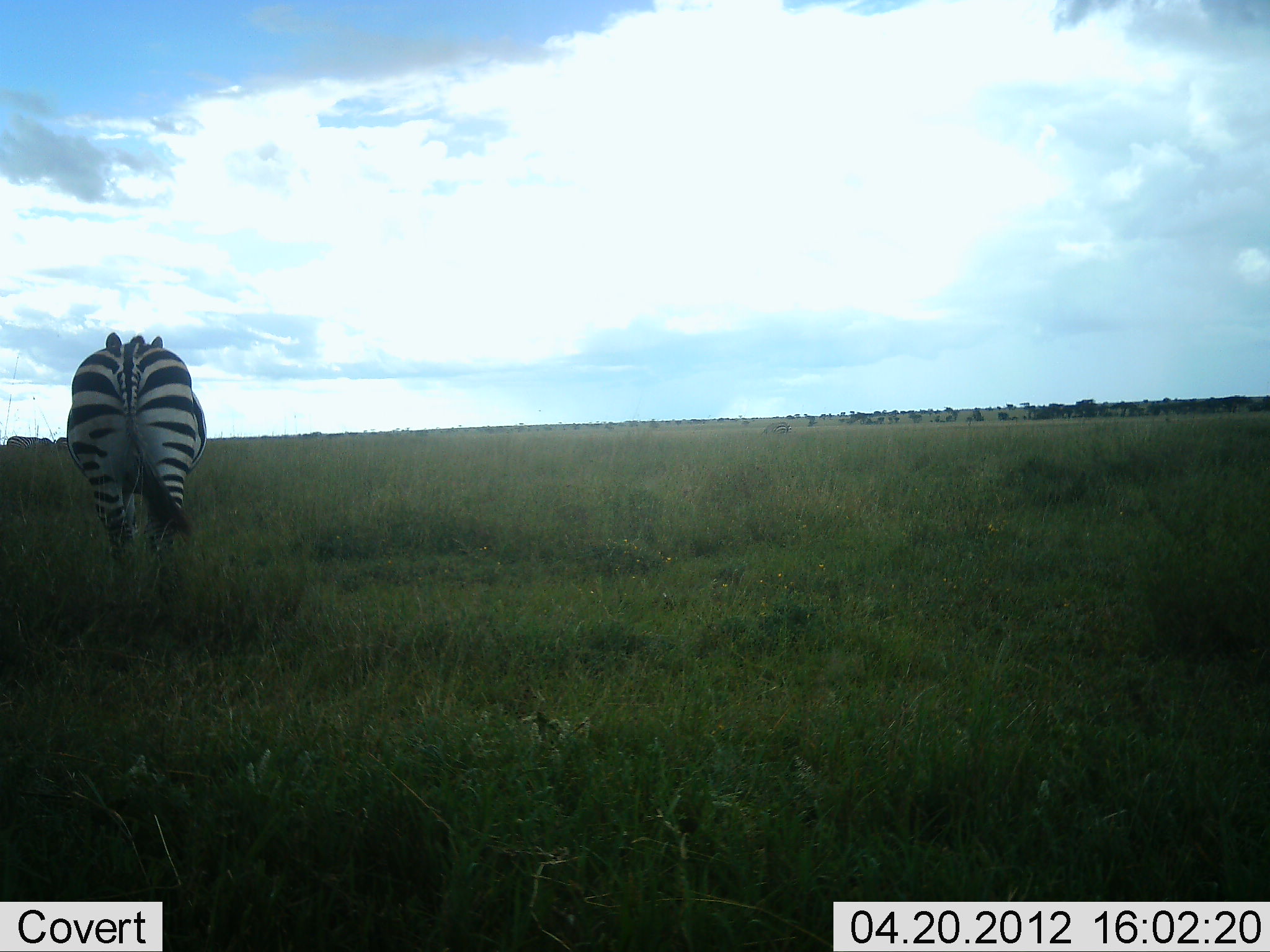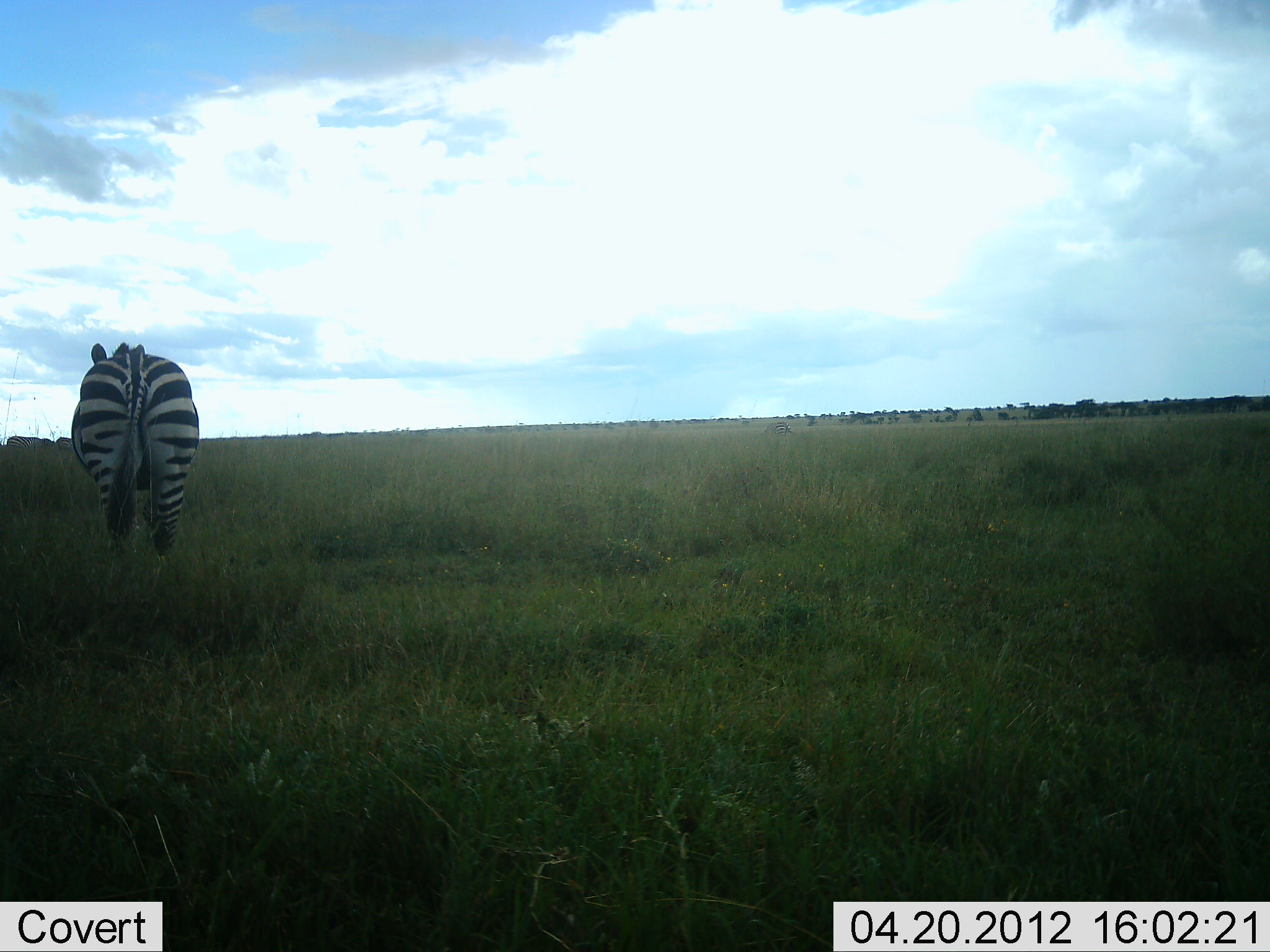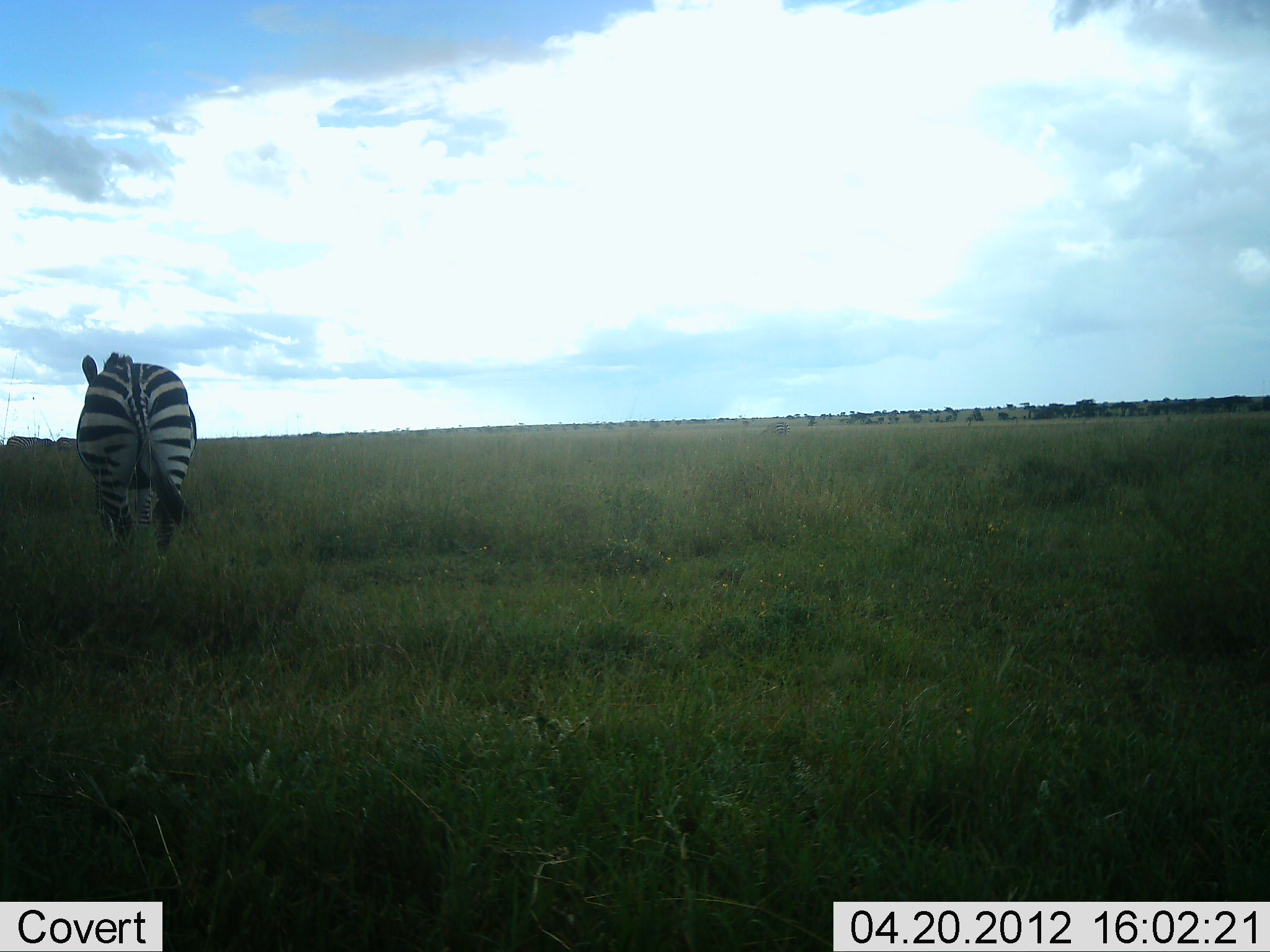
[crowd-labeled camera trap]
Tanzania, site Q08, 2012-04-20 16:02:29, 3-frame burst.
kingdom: Animalia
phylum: Chordata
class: Mammalia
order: Perissodactyla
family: Equidae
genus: Equus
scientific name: Equus quagga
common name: plains zebra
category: zebra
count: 1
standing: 19%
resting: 0%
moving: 76%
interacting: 0%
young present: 0%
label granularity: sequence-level